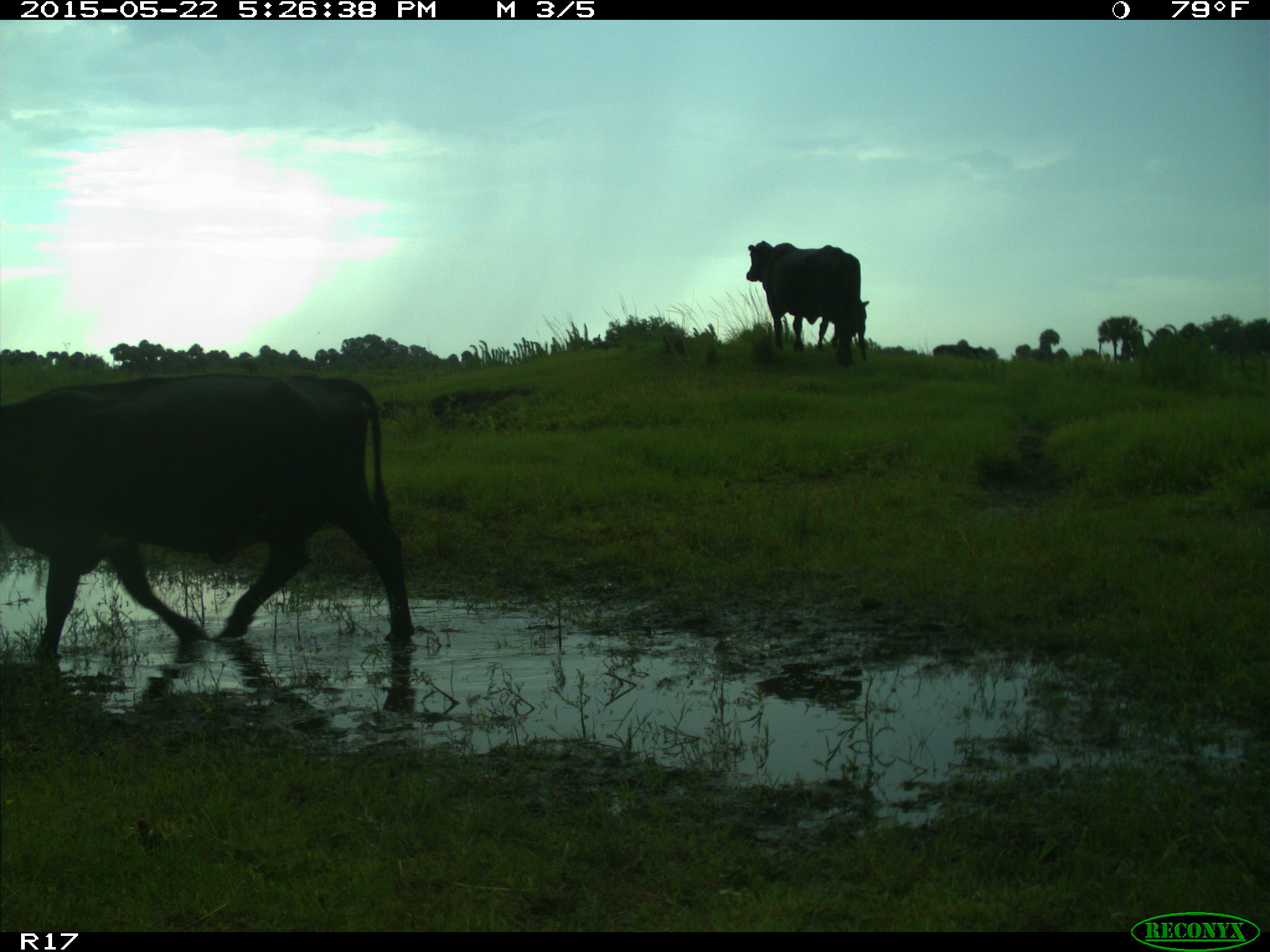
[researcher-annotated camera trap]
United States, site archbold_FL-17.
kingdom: Animalia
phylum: Chordata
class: Mammalia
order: Artiodactyla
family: Bovidae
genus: Bos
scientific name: Bos taurus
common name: domestic cow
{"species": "Bos taurus (domestic cow)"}